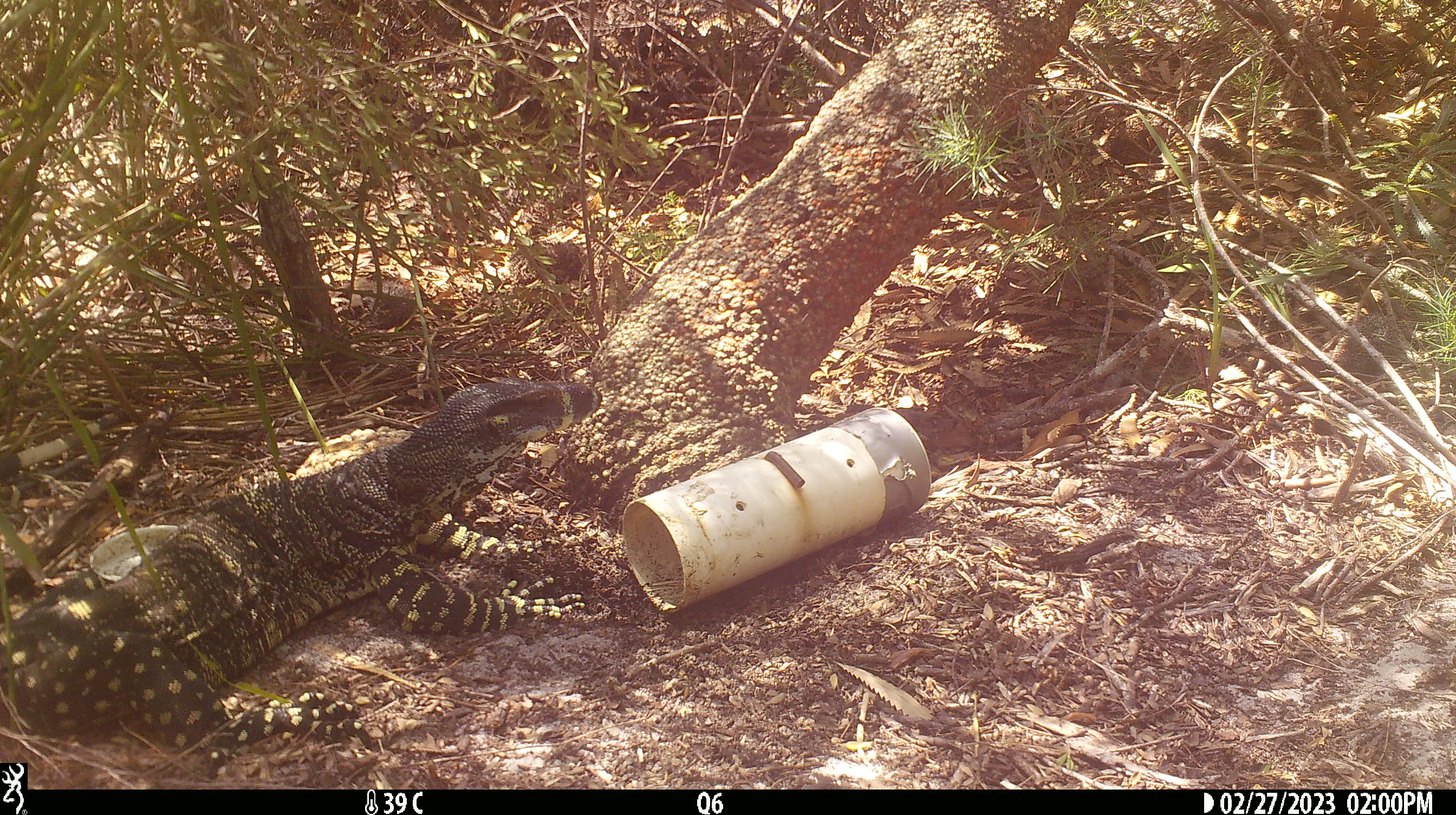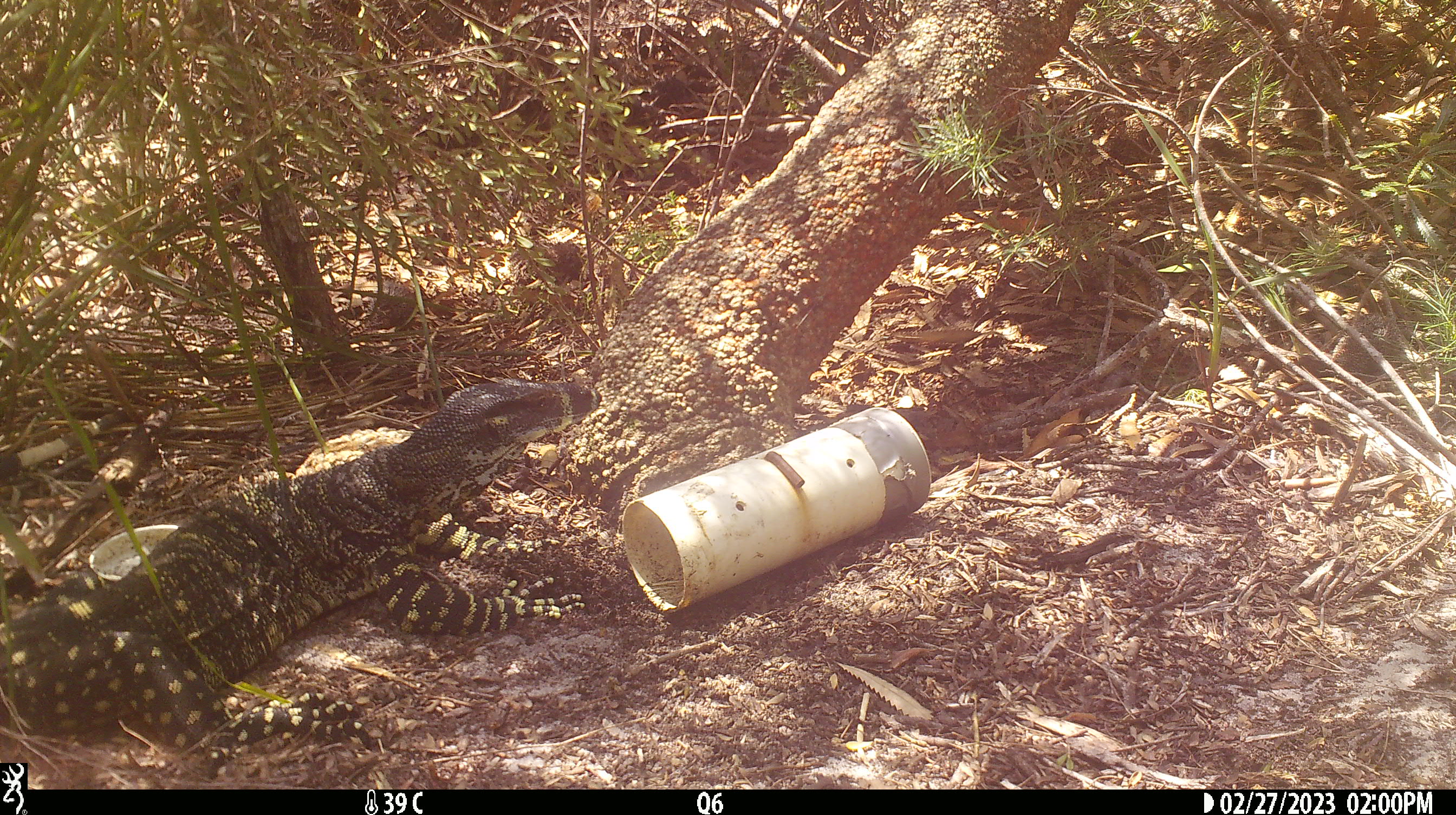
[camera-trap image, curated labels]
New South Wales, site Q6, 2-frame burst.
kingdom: Animalia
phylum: Chordata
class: Reptilia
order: Squamata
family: Varanidae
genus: Varanus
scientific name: Varanus varius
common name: lace monitor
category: goanna